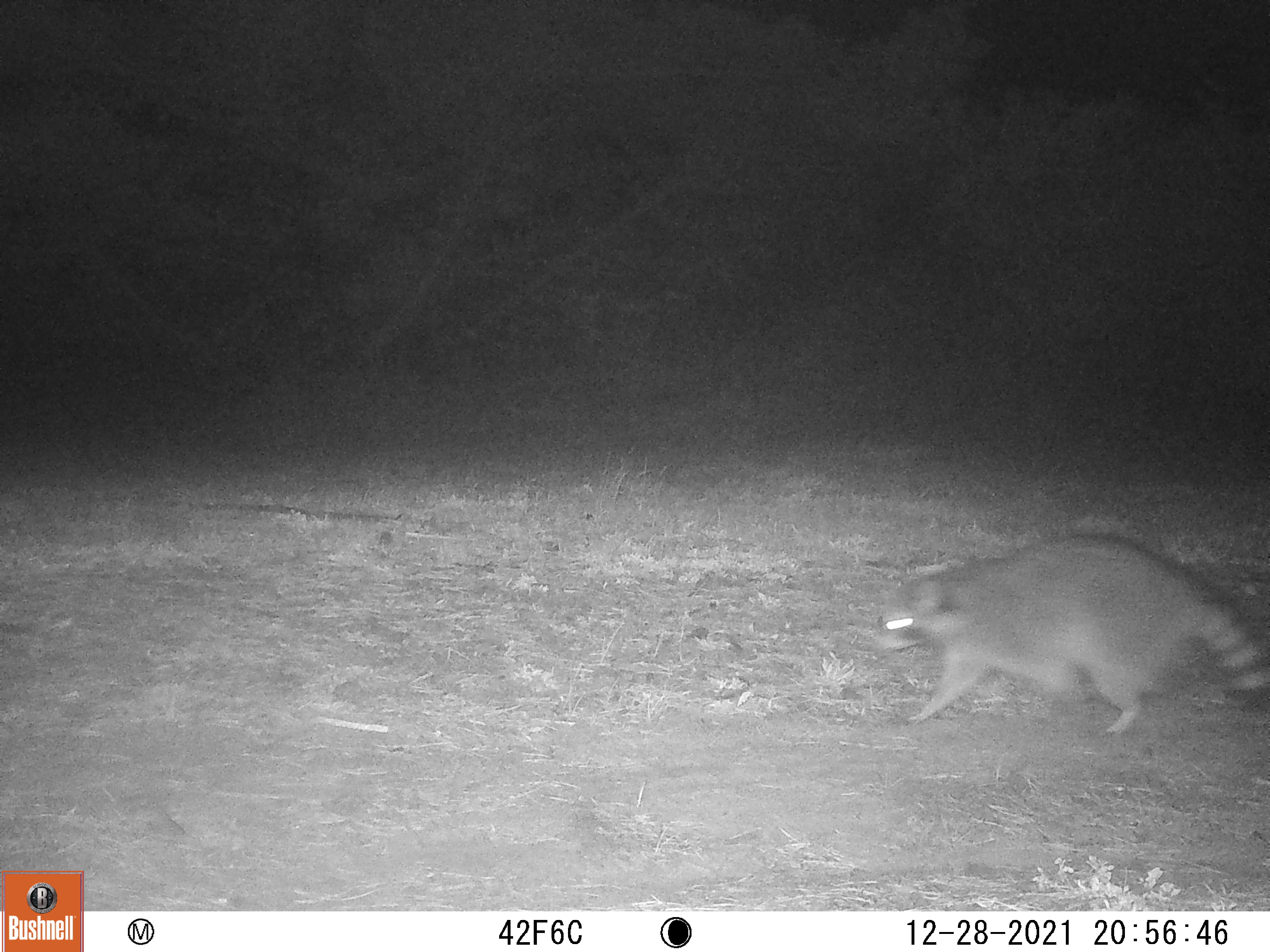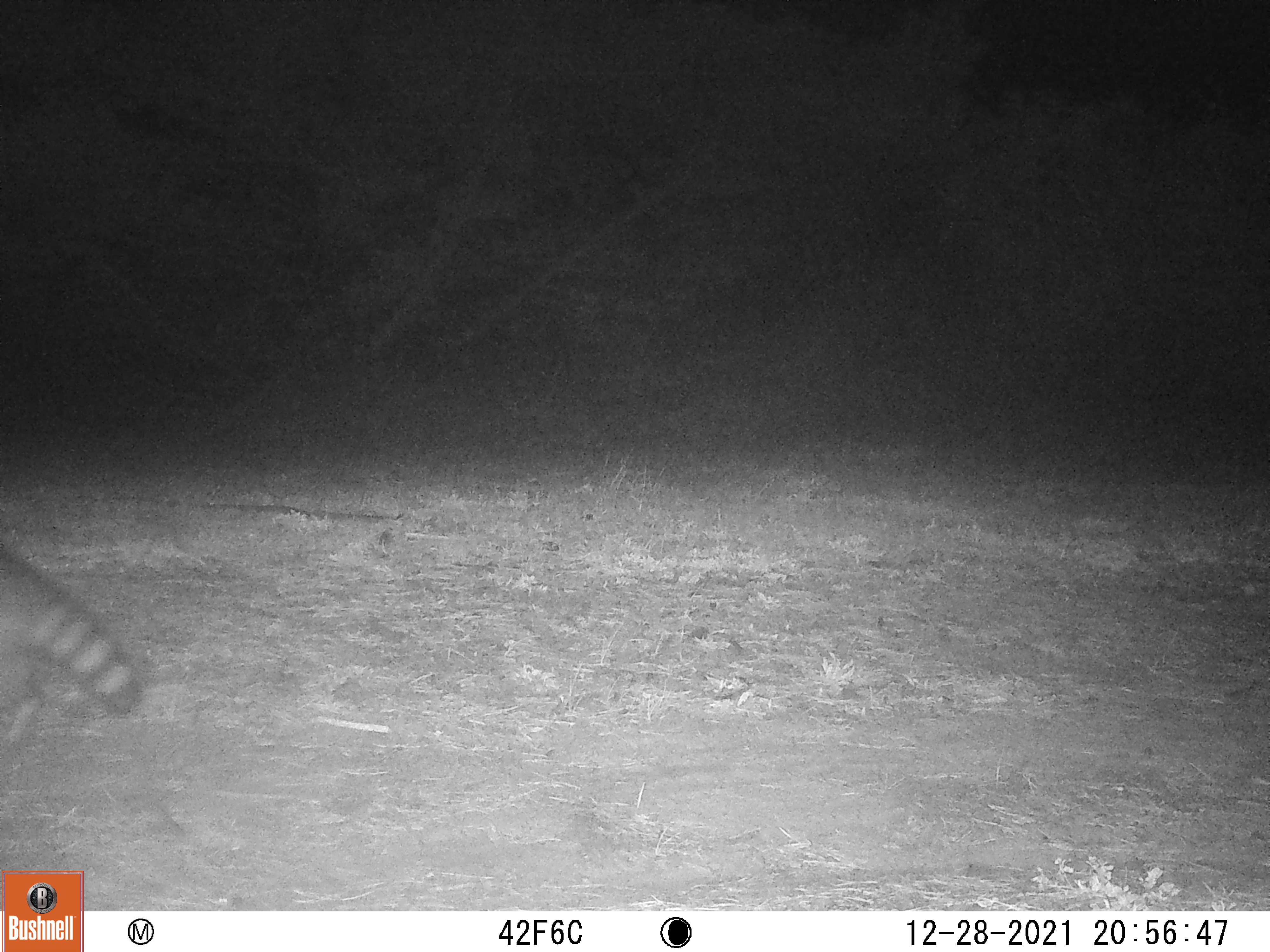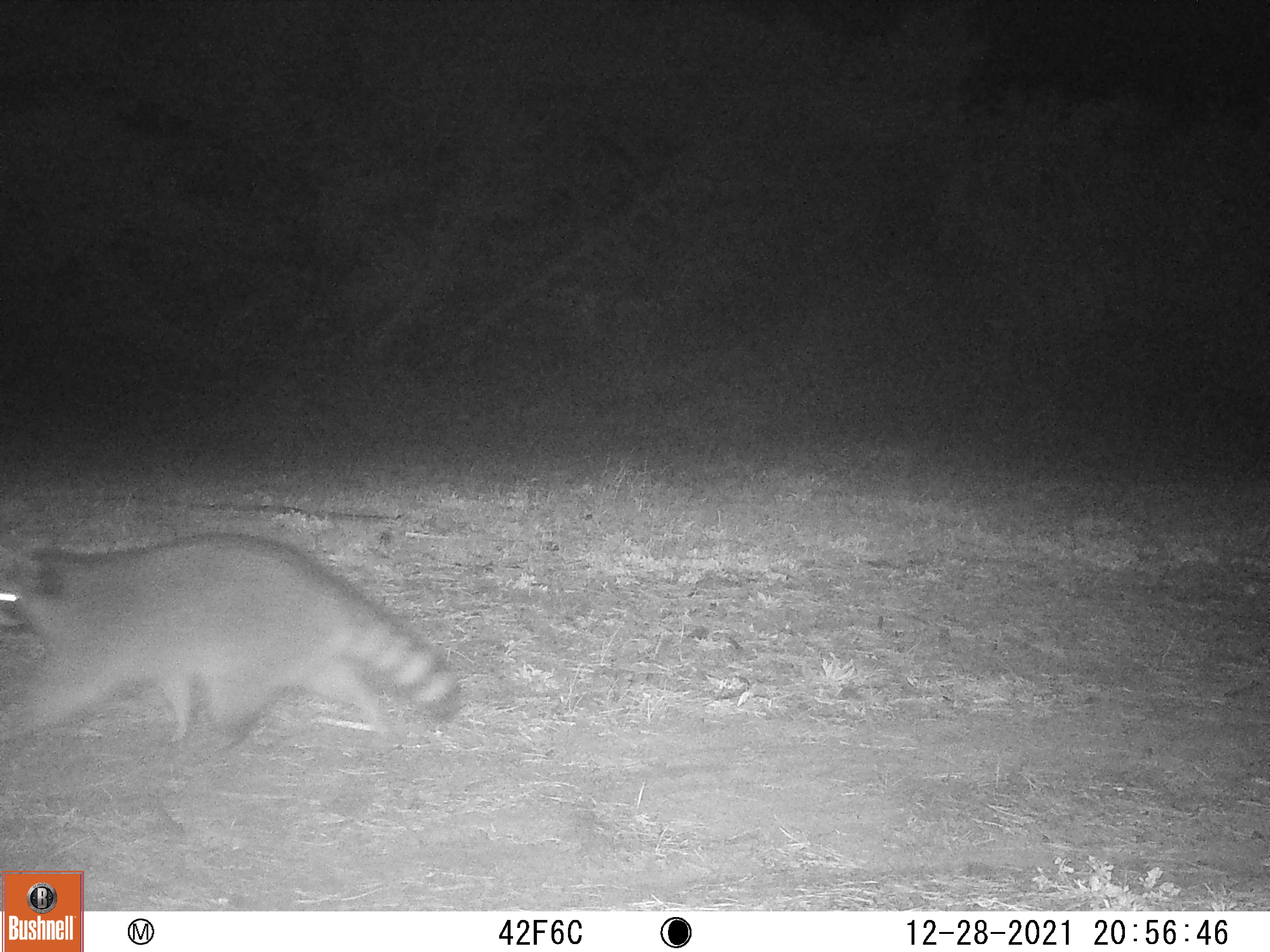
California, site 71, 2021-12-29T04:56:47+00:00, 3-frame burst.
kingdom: Animalia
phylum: Chordata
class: Mammalia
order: Carnivora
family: Procyonidae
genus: Procyon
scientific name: Procyon lotor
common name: raccoon